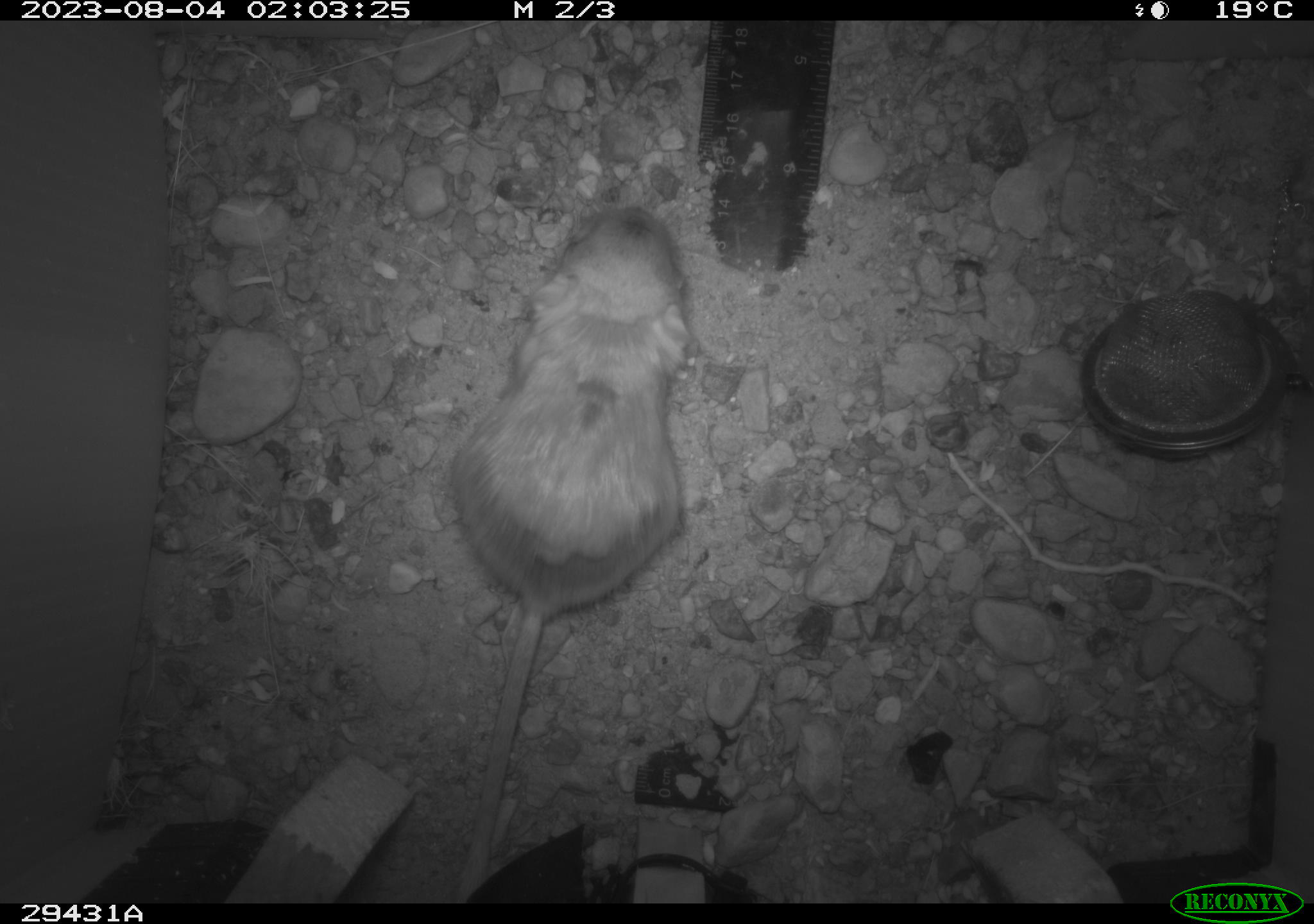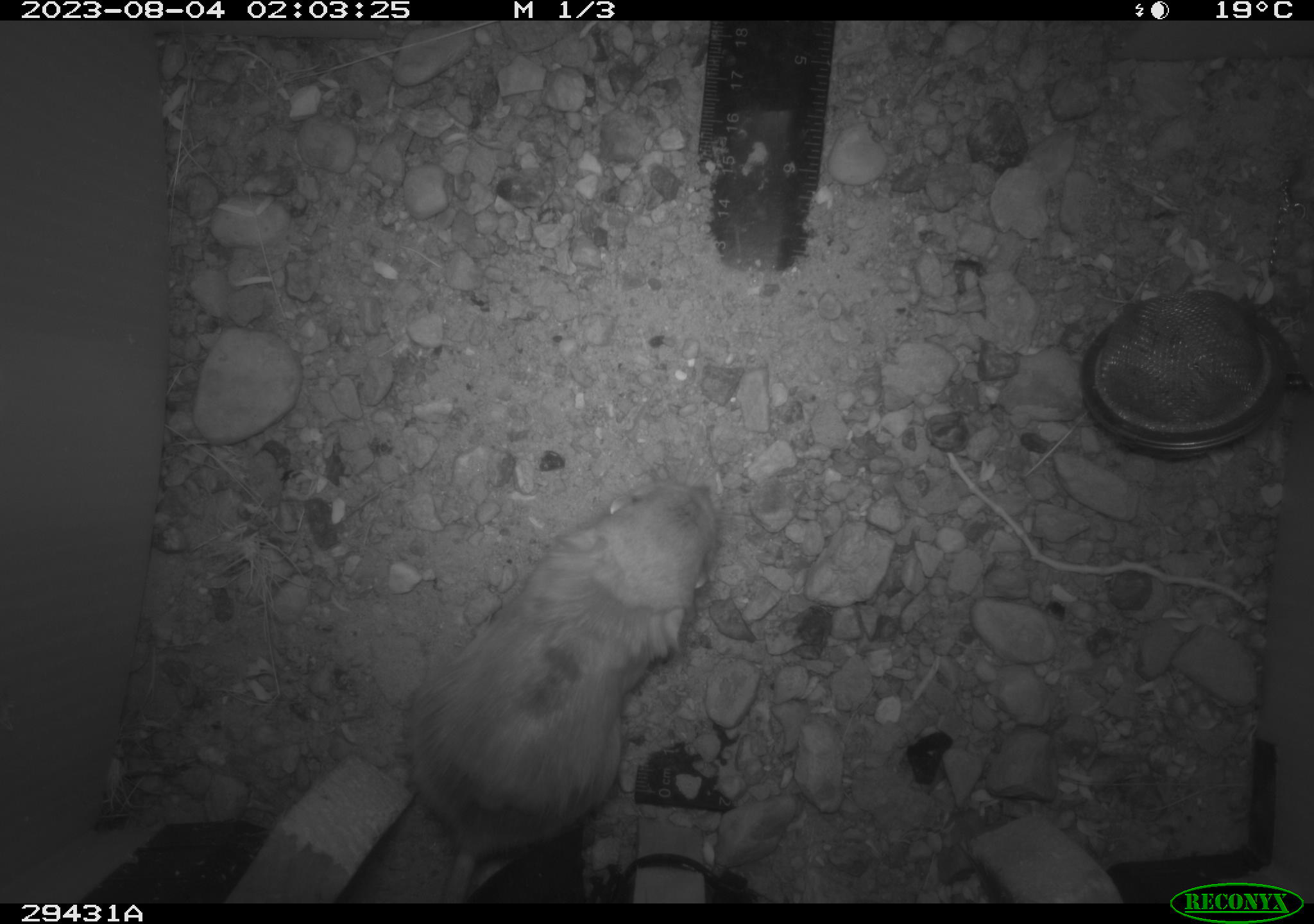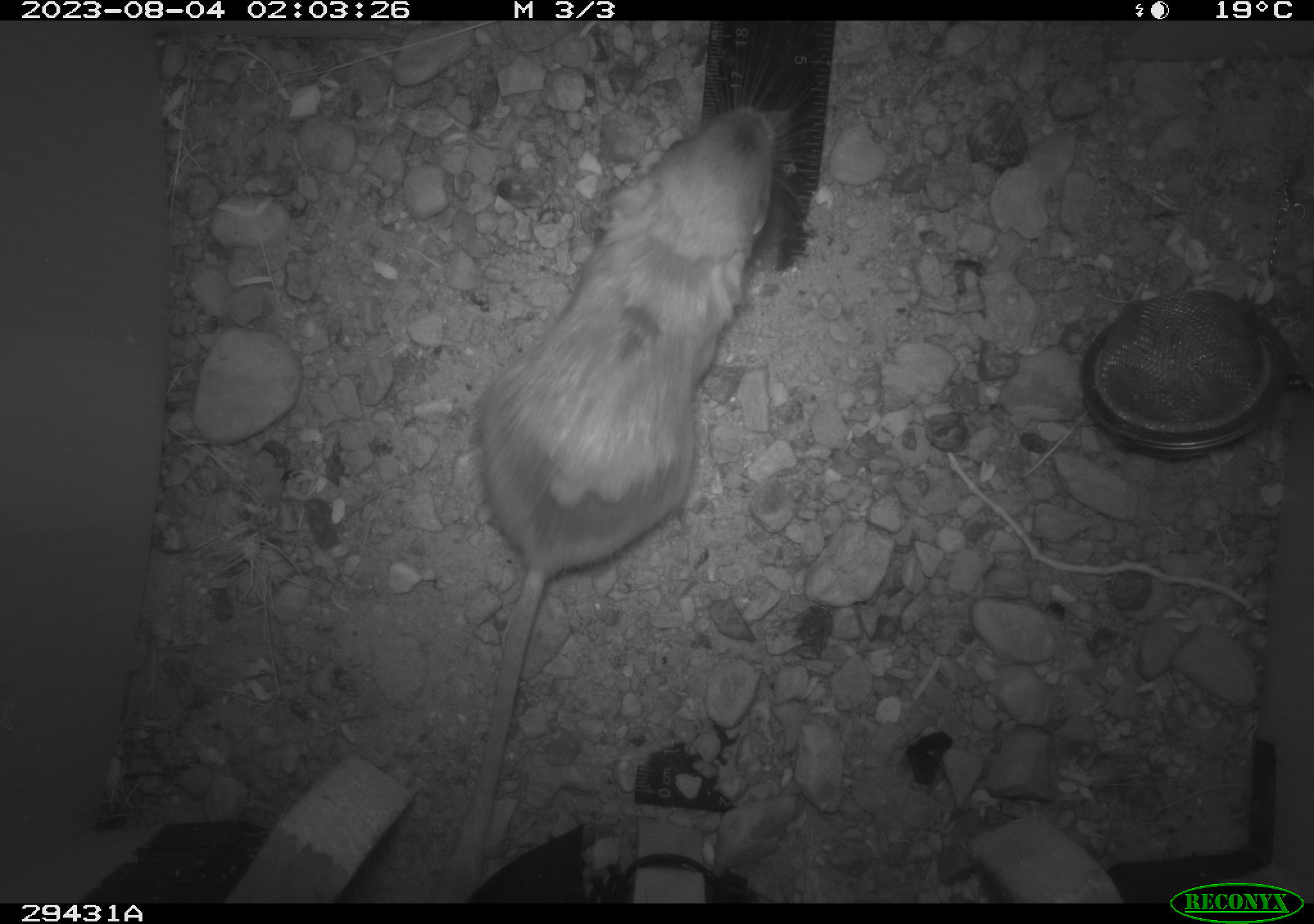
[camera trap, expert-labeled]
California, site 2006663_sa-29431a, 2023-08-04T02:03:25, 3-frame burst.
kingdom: Animalia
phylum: Chordata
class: Mammalia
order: Rodentia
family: Heteromyidae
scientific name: Heteromyidae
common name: kangaroo rats and pocket mice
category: heteromyidae family